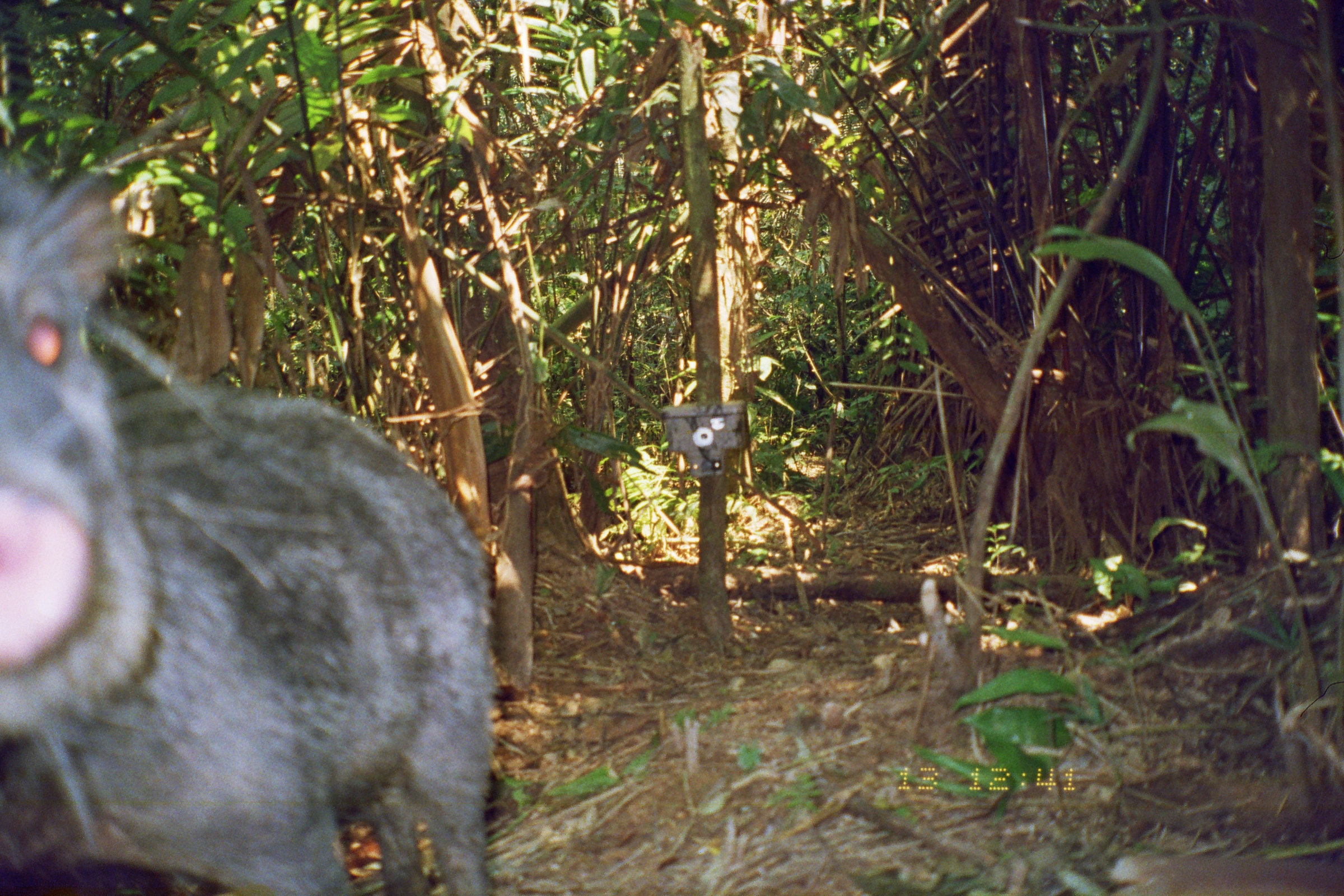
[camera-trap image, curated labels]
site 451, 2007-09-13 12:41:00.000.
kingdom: Animalia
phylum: Chordata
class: Mammalia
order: Artiodactyla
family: Tayassuidae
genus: Tayassu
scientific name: Tayassu pecari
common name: white-lipped peccary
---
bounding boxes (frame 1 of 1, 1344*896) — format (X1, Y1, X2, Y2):
tayassu pecari: (0, 144, 500, 896)